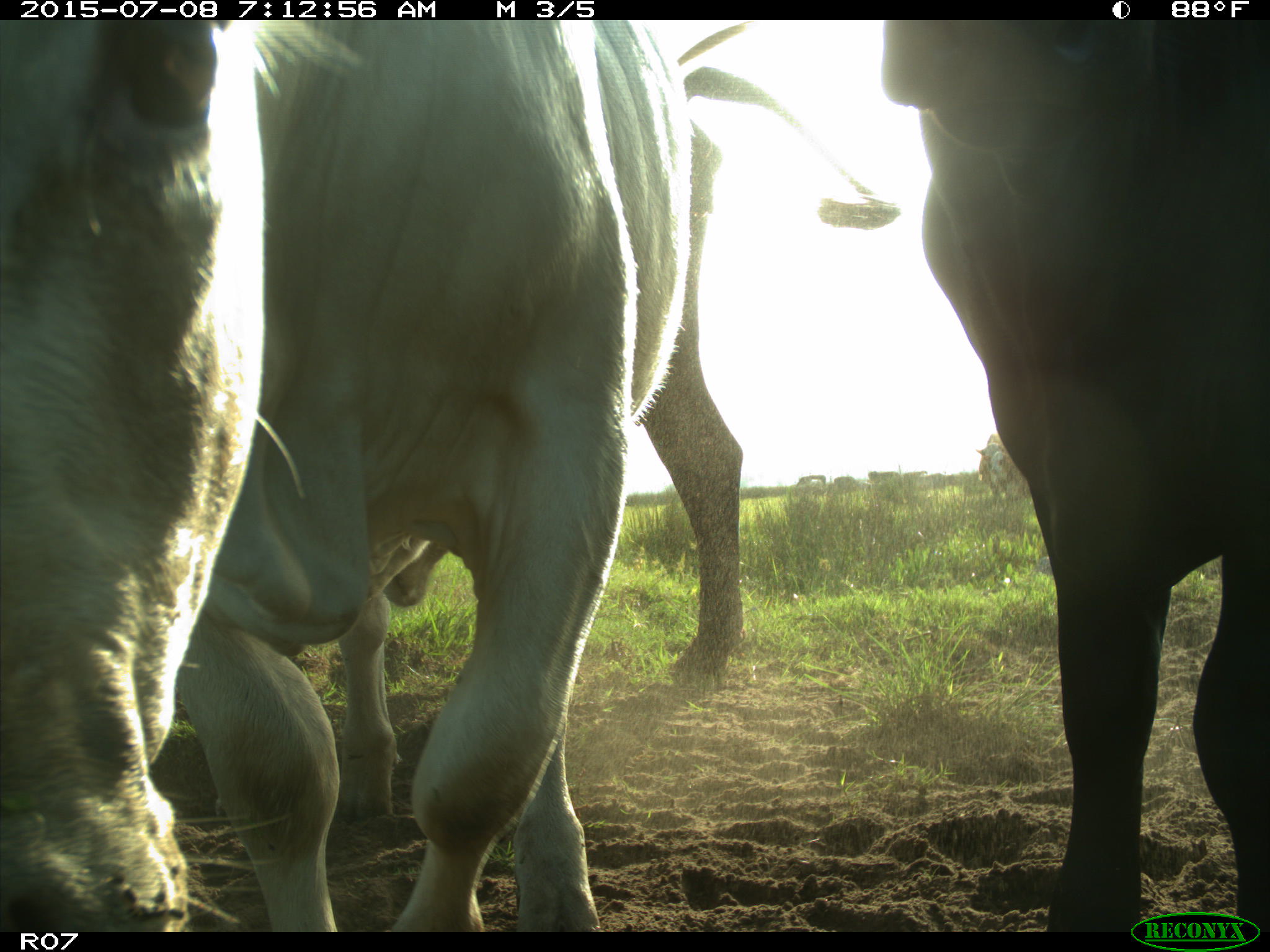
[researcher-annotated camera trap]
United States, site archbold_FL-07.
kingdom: Animalia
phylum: Chordata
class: Mammalia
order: Artiodactyla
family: Bovidae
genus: Bos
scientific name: Bos taurus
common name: domestic cow